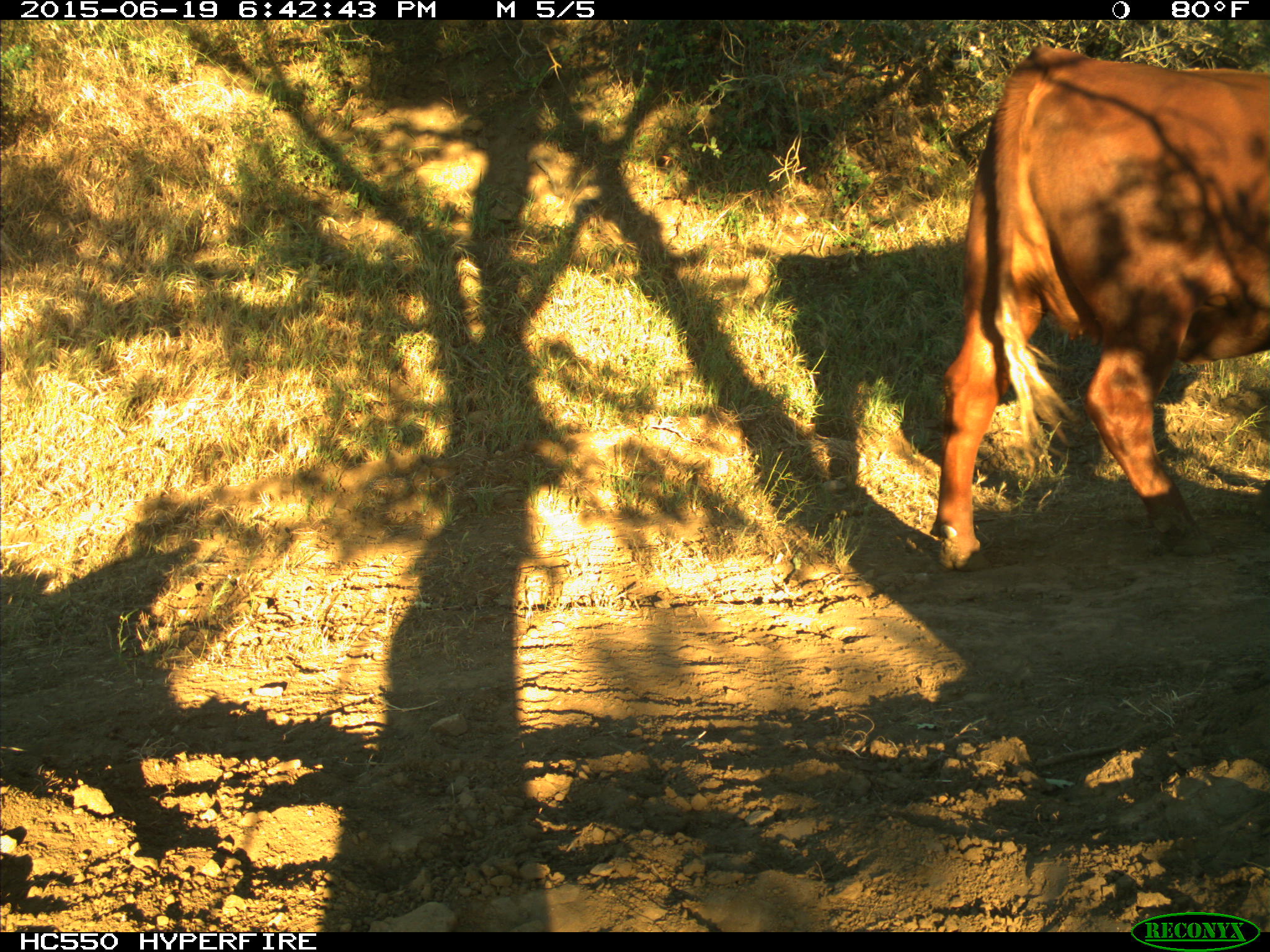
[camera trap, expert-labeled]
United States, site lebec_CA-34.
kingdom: Animalia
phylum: Chordata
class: Mammalia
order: Artiodactyla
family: Bovidae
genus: Bos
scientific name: Bos taurus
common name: domestic cow